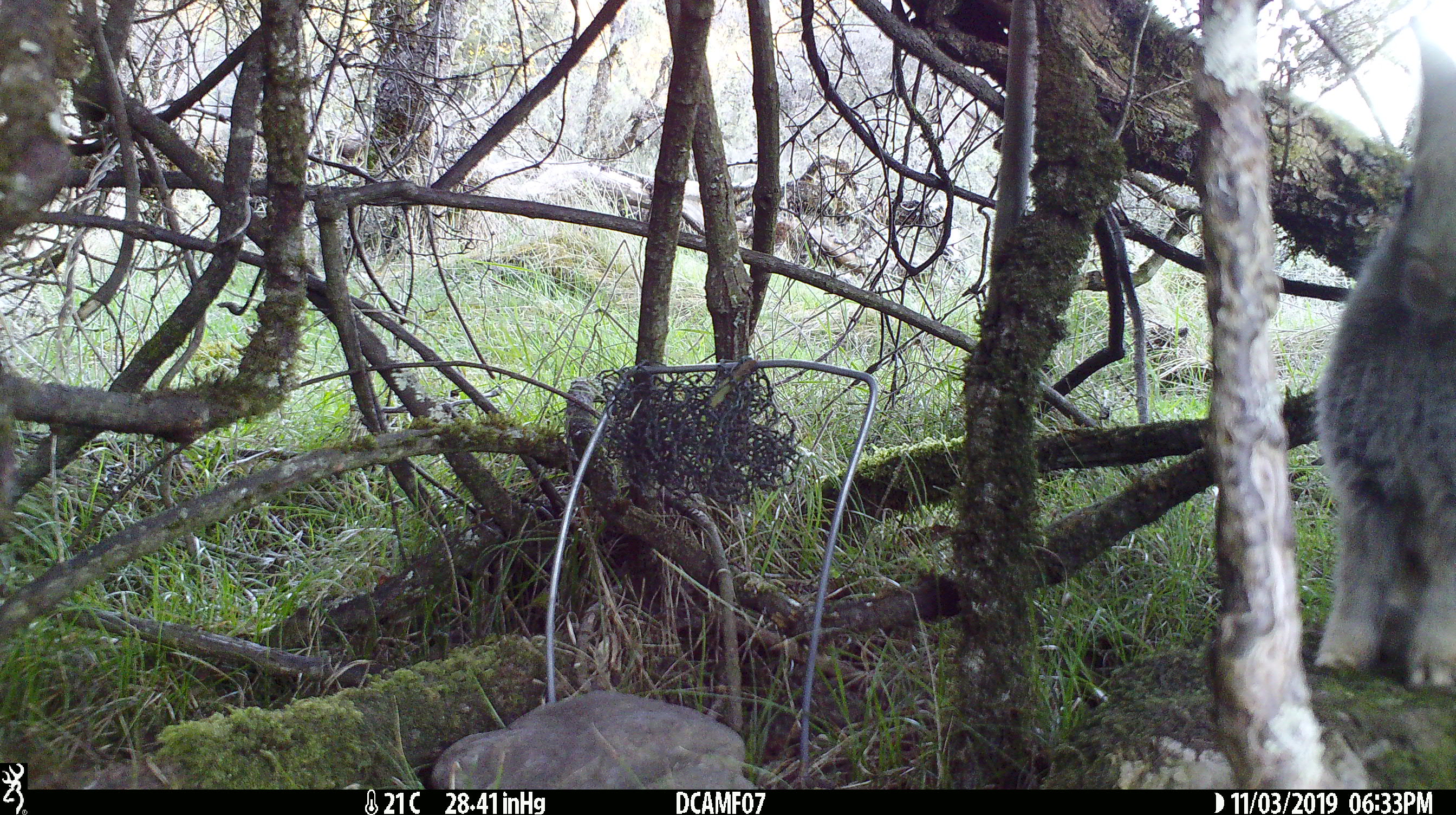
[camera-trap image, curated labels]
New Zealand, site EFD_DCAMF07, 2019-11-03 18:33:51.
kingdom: Animalia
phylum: Chordata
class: Mammalia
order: Lagomorpha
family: Leporidae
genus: Oryctolagus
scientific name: Oryctolagus cuniculus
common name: european rabbit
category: rabbit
Rabbit (european rabbit) (Oryctolagus cuniculus).